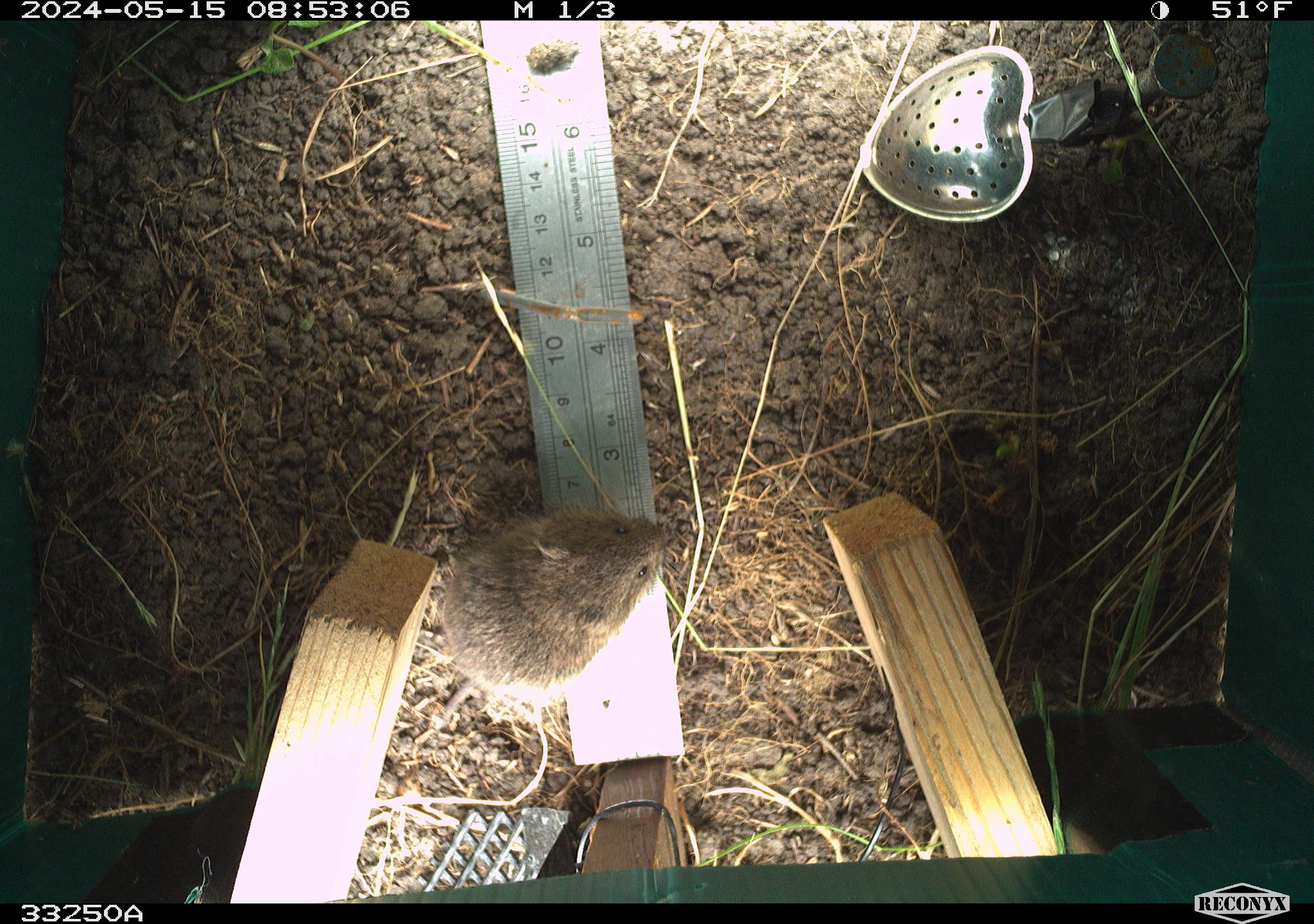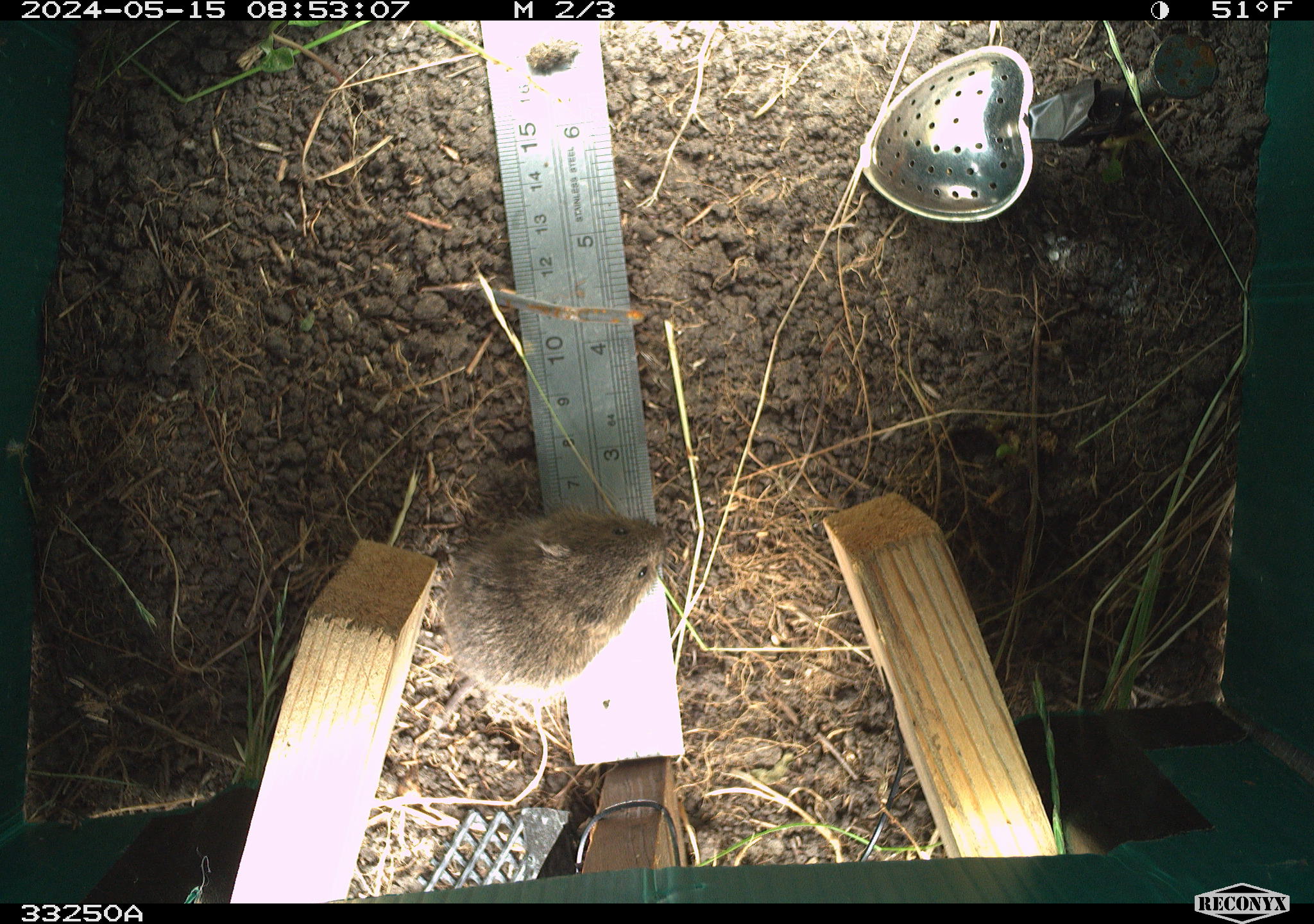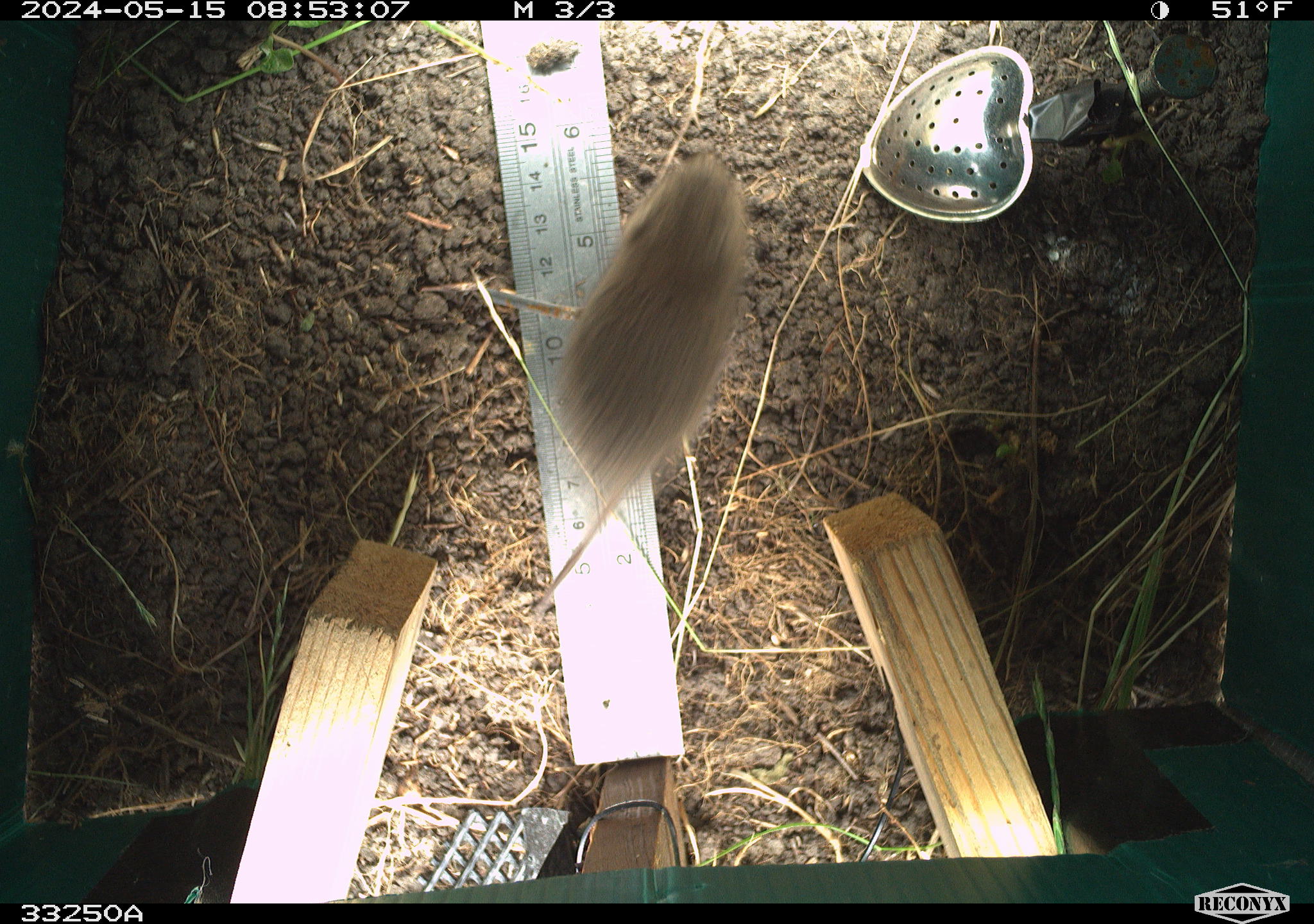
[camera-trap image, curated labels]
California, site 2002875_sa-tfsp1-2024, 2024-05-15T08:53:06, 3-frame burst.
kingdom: Animalia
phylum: Chordata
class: Mammalia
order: Rodentia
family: Cricetidae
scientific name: Arvicolinae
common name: voles, lemmings, and muskrats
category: arvicolinae subfamily